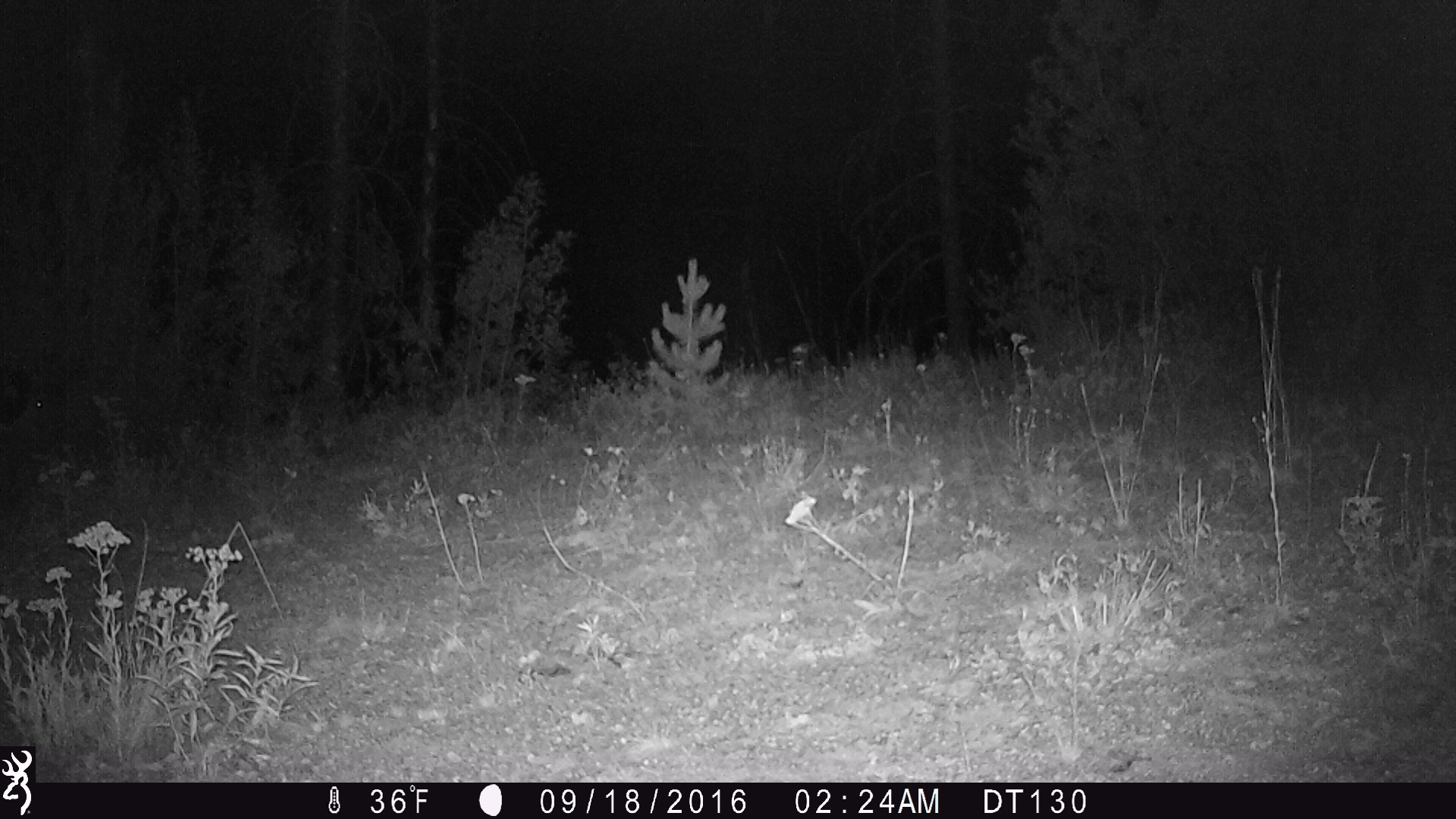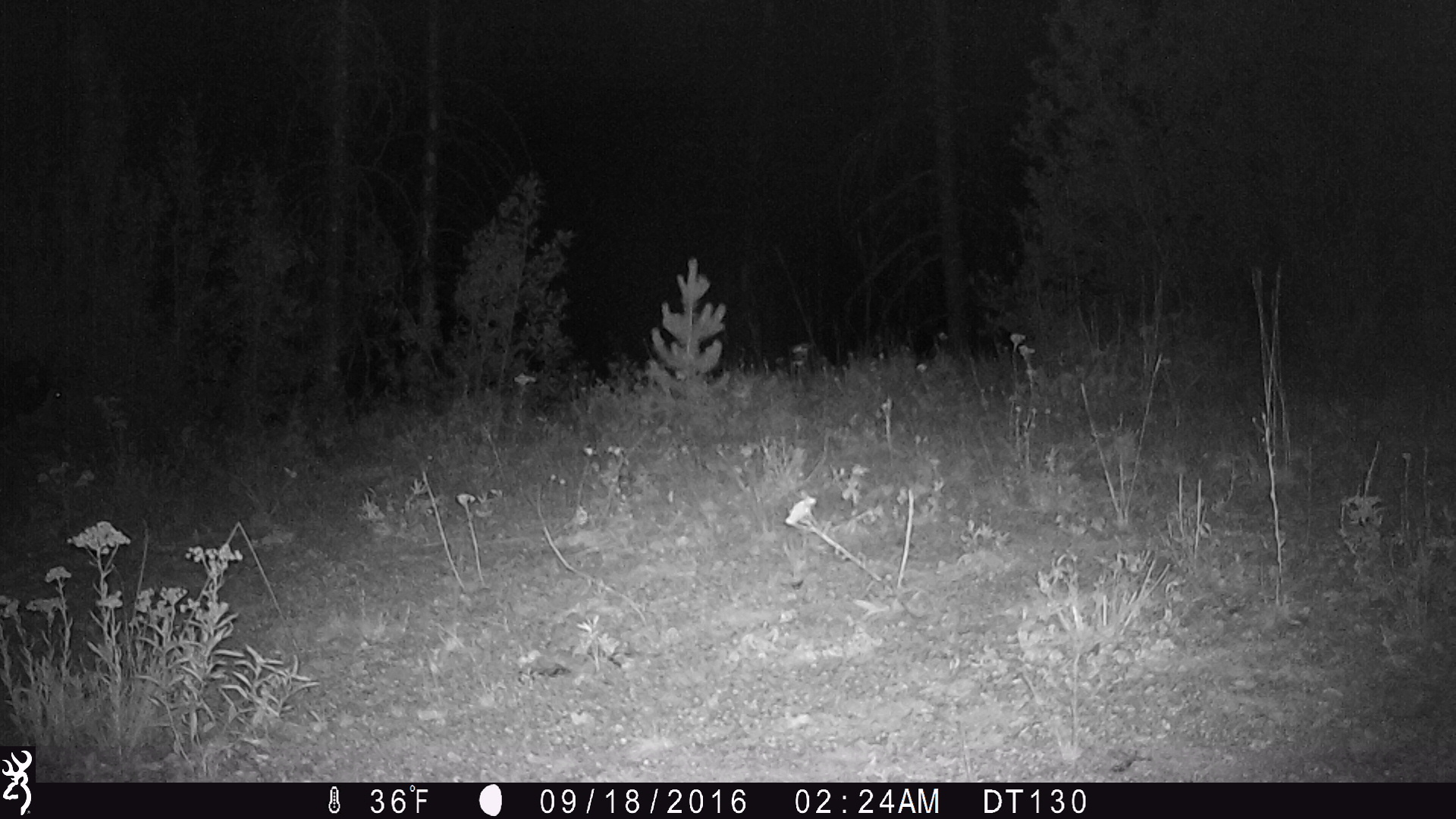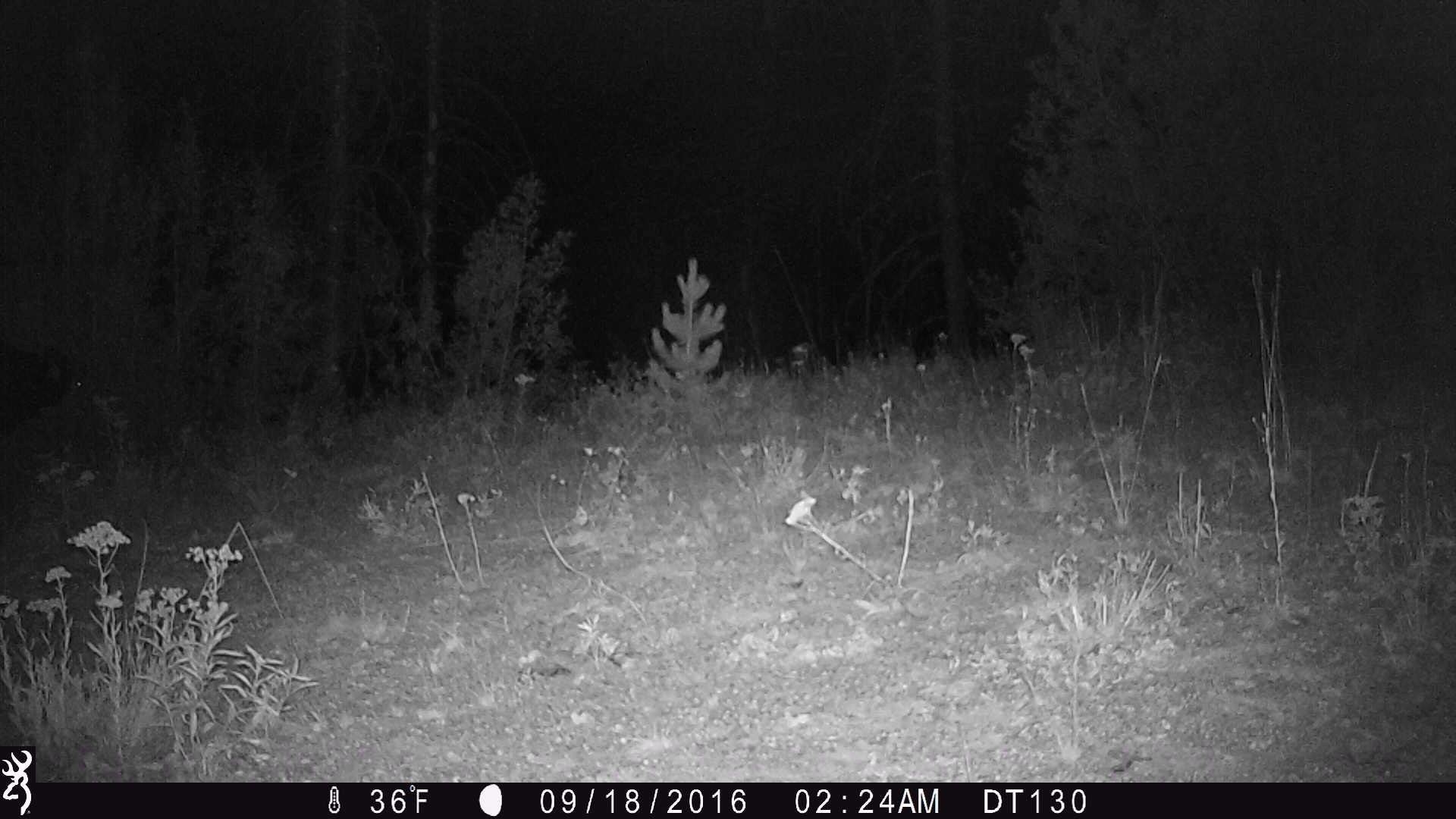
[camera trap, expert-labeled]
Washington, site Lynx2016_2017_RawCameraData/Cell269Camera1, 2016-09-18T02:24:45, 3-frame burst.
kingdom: Animalia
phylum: Chordata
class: Mammalia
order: Artiodactyla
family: Bovidae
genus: Bos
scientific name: Bos taurus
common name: domestic cattle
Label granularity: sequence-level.